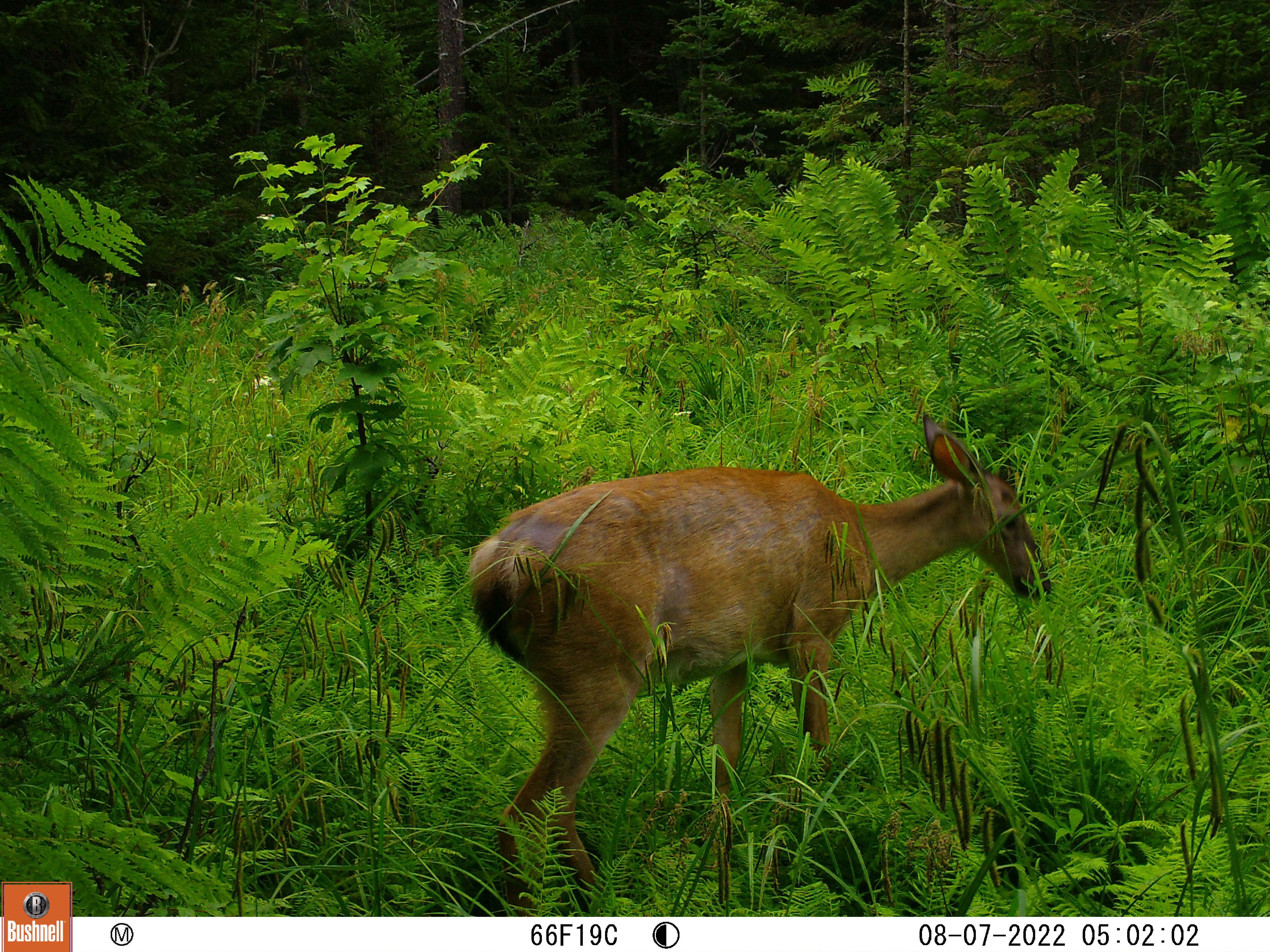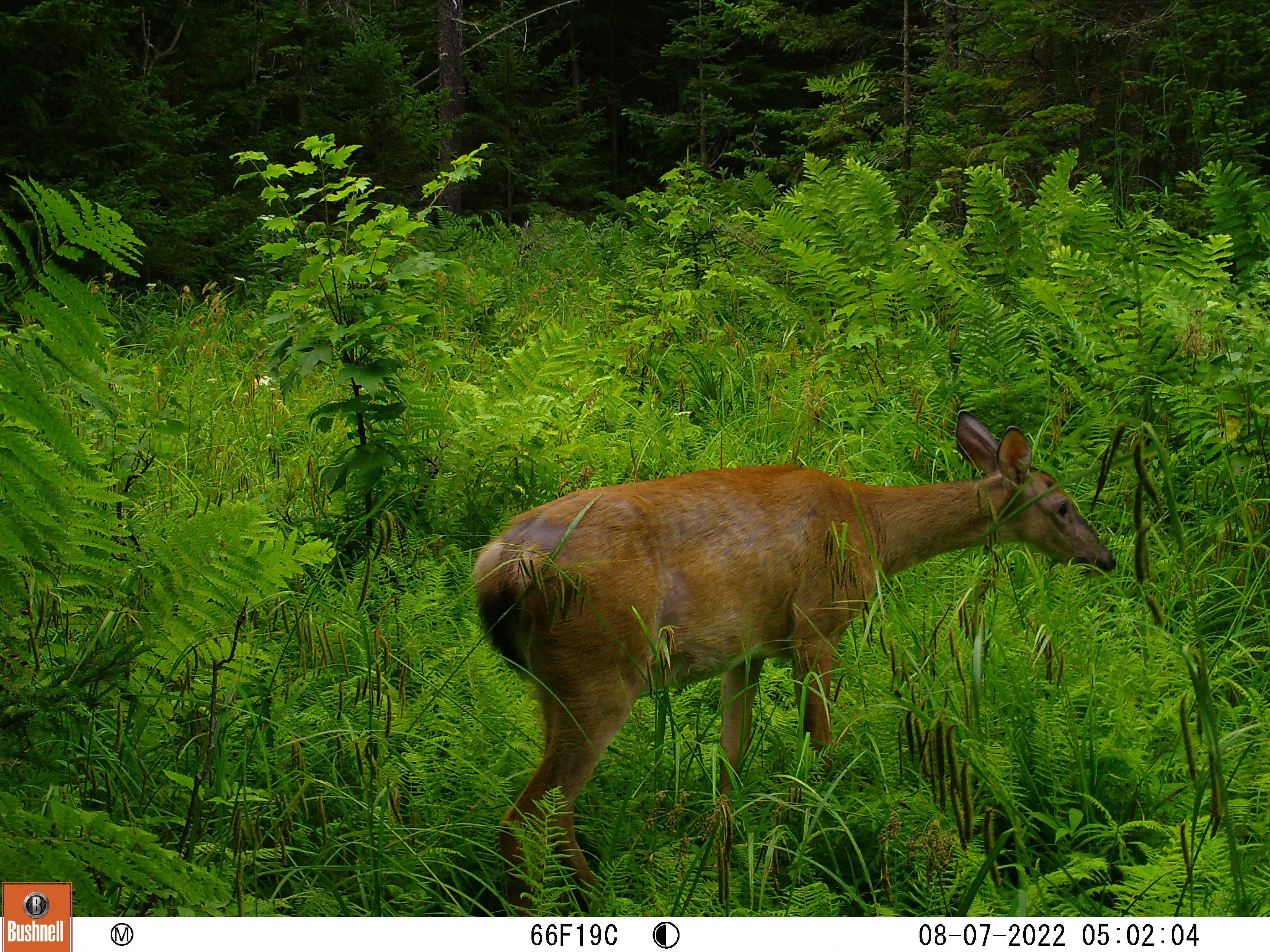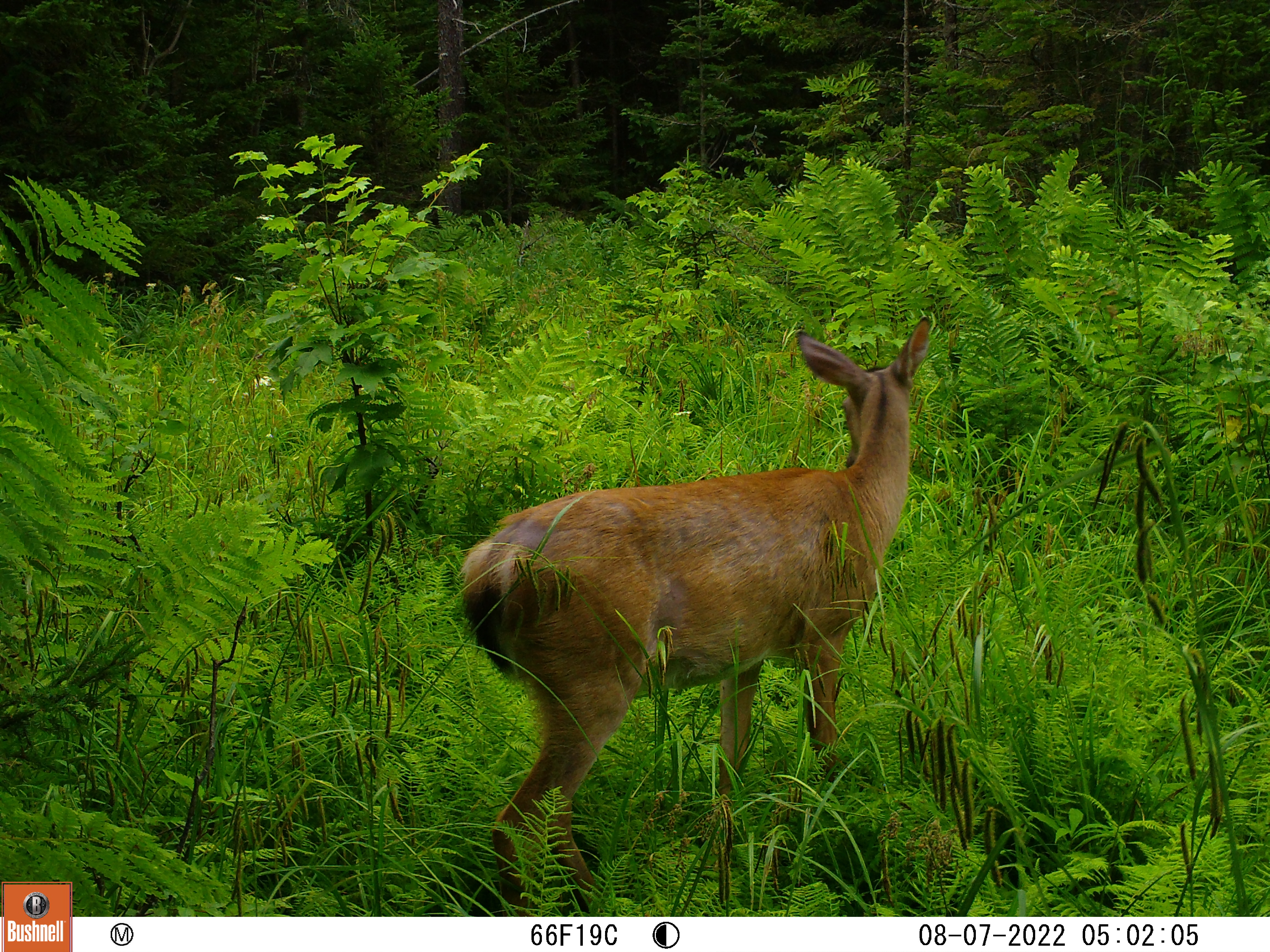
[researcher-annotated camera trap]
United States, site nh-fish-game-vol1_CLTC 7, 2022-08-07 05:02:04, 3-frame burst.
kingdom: Animalia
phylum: Chordata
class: Mammalia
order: Artiodactyla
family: Cervidae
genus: Odocoileus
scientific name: Odocoileus virginianus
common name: white-tailed deer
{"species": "white-tailed deer (Odocoileus virginianus)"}